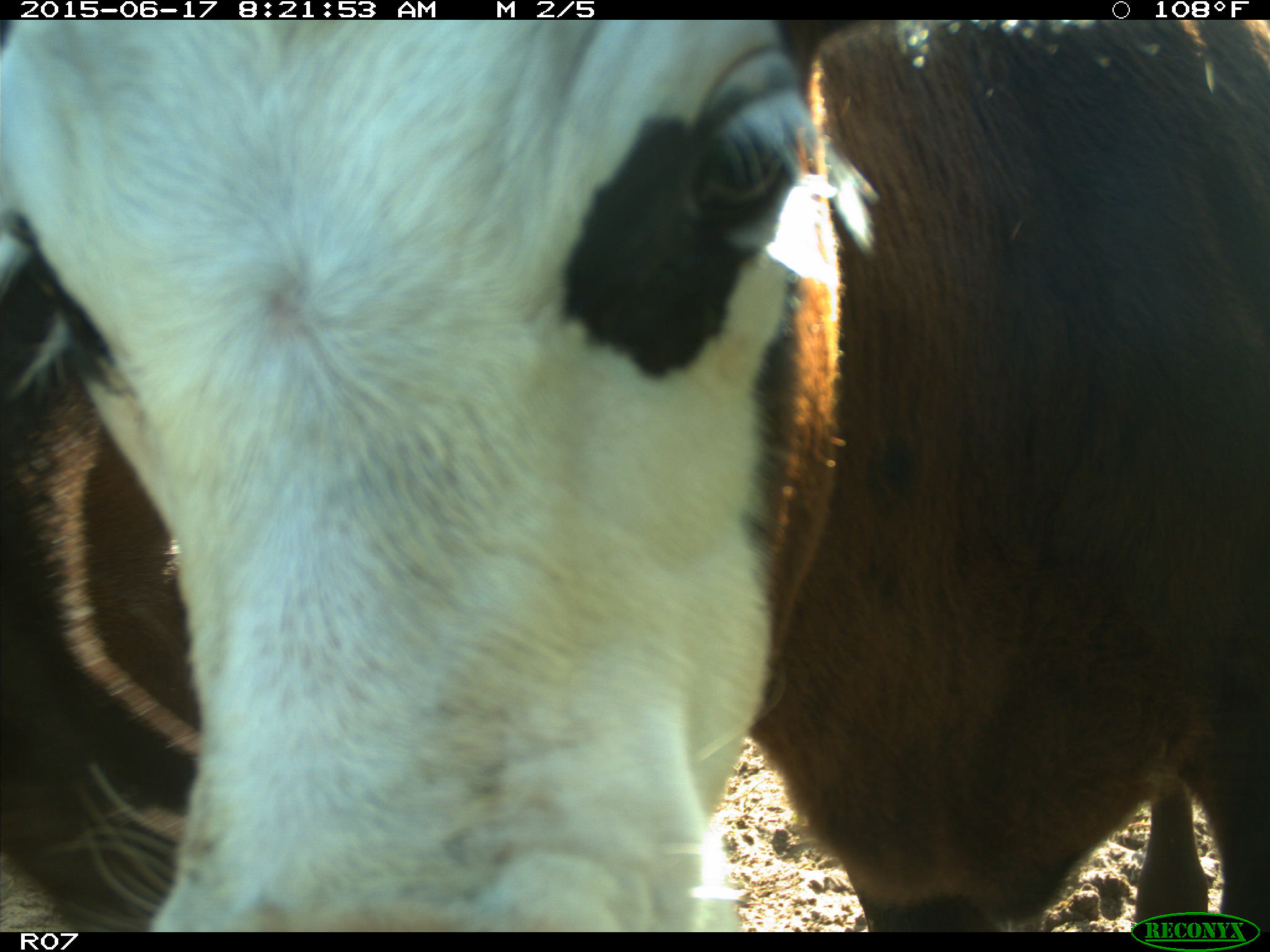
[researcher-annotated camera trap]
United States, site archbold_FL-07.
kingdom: Animalia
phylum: Chordata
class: Mammalia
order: Artiodactyla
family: Bovidae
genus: Bos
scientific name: Bos taurus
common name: domestic cow